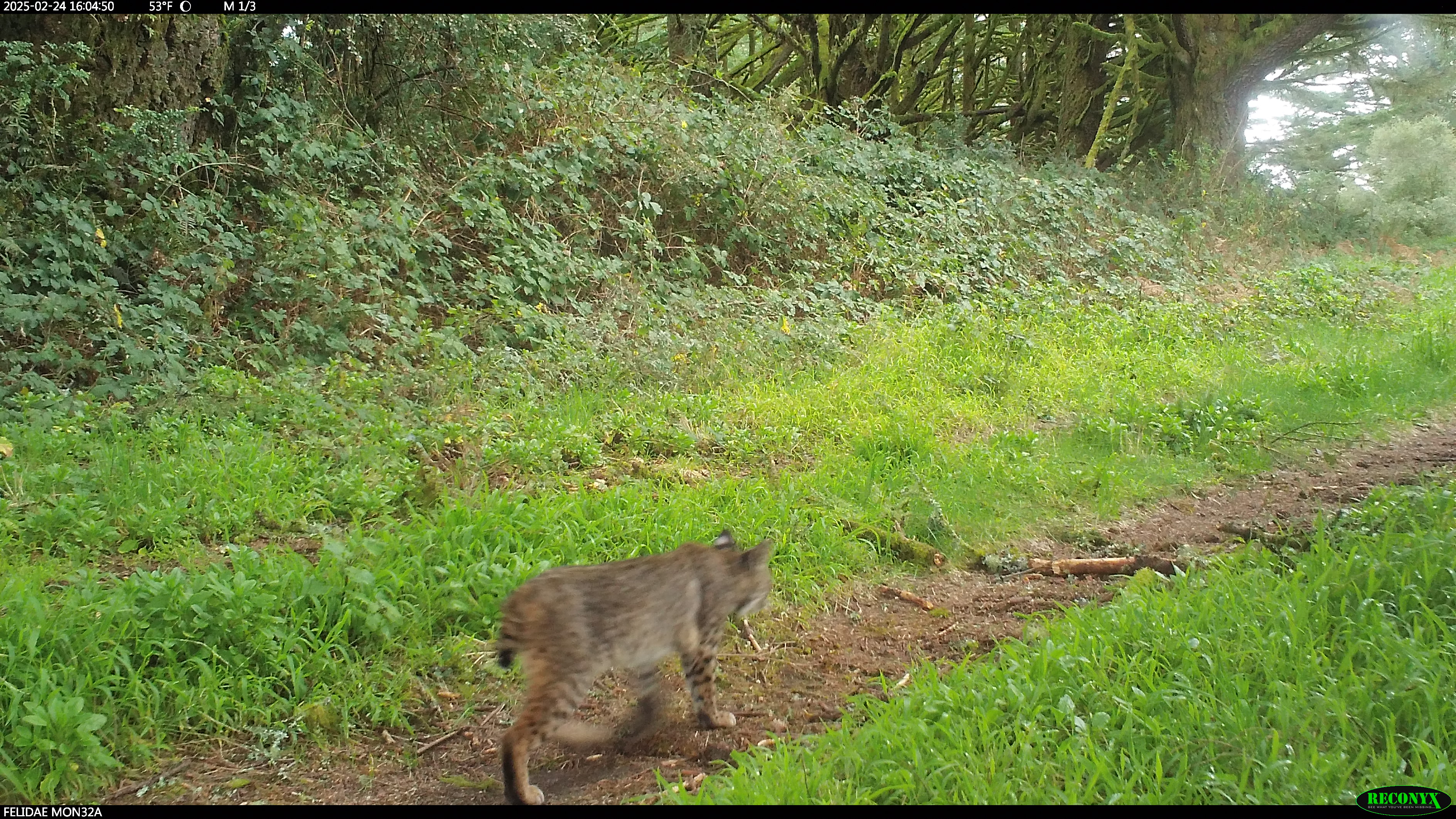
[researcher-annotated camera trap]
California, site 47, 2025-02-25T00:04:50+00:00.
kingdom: Animalia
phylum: Chordata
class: Mammalia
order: Carnivora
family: Felidae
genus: Lynx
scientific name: Lynx rufus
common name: bobcat